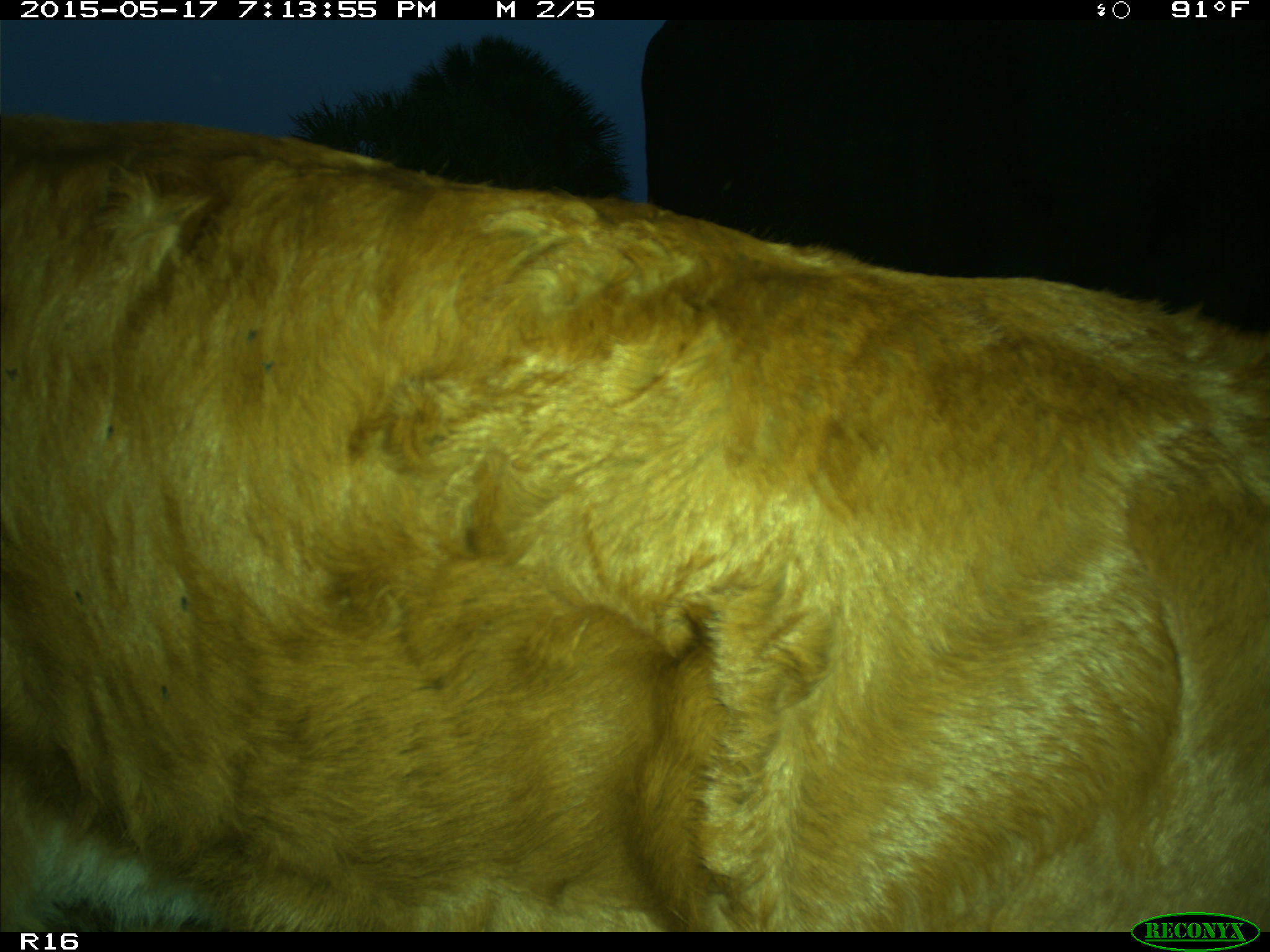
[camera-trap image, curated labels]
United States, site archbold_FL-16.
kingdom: Animalia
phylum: Chordata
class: Mammalia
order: Artiodactyla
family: Bovidae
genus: Bos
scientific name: Bos taurus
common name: domestic cow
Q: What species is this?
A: Bos taurus (domestic cow).